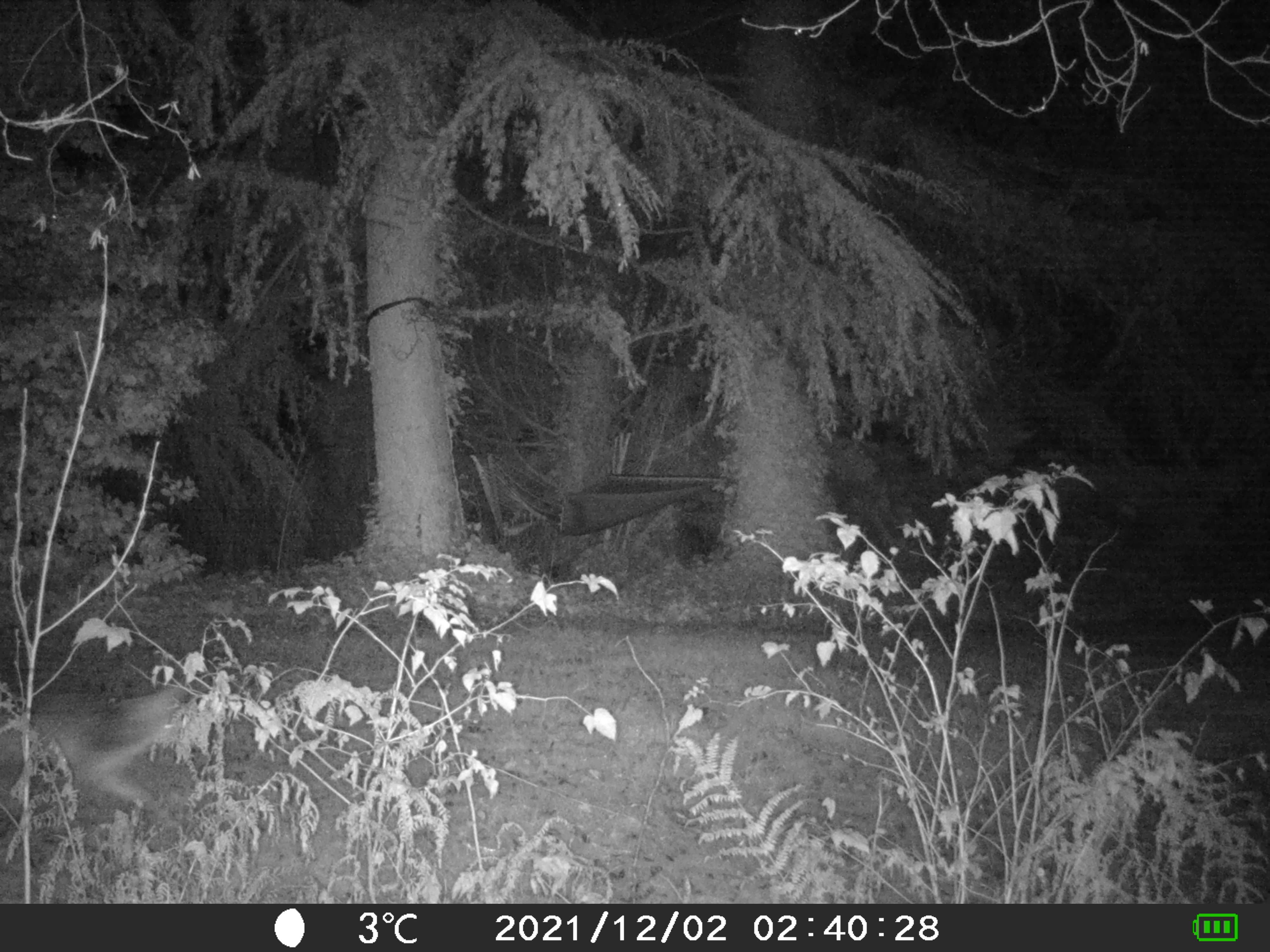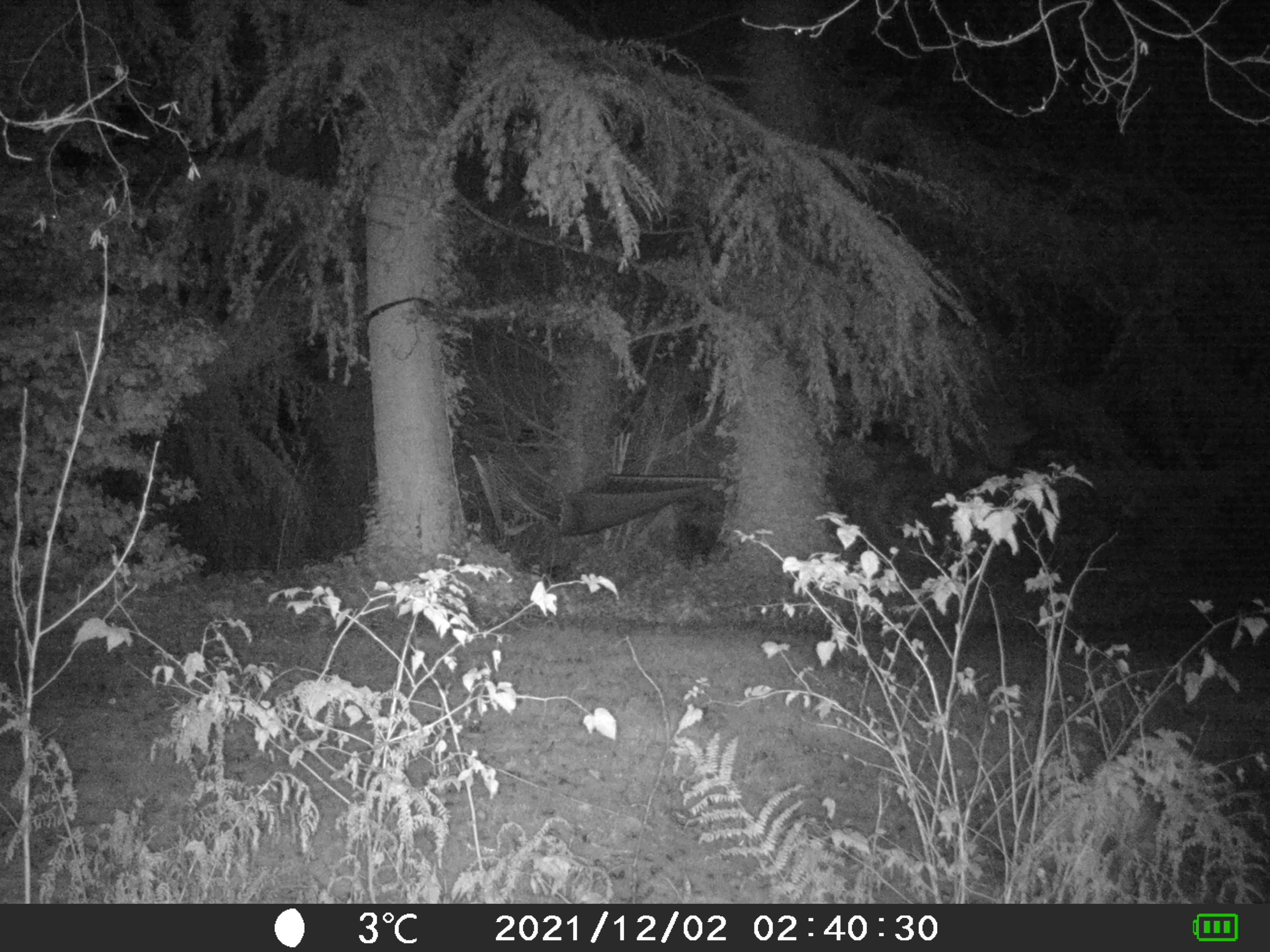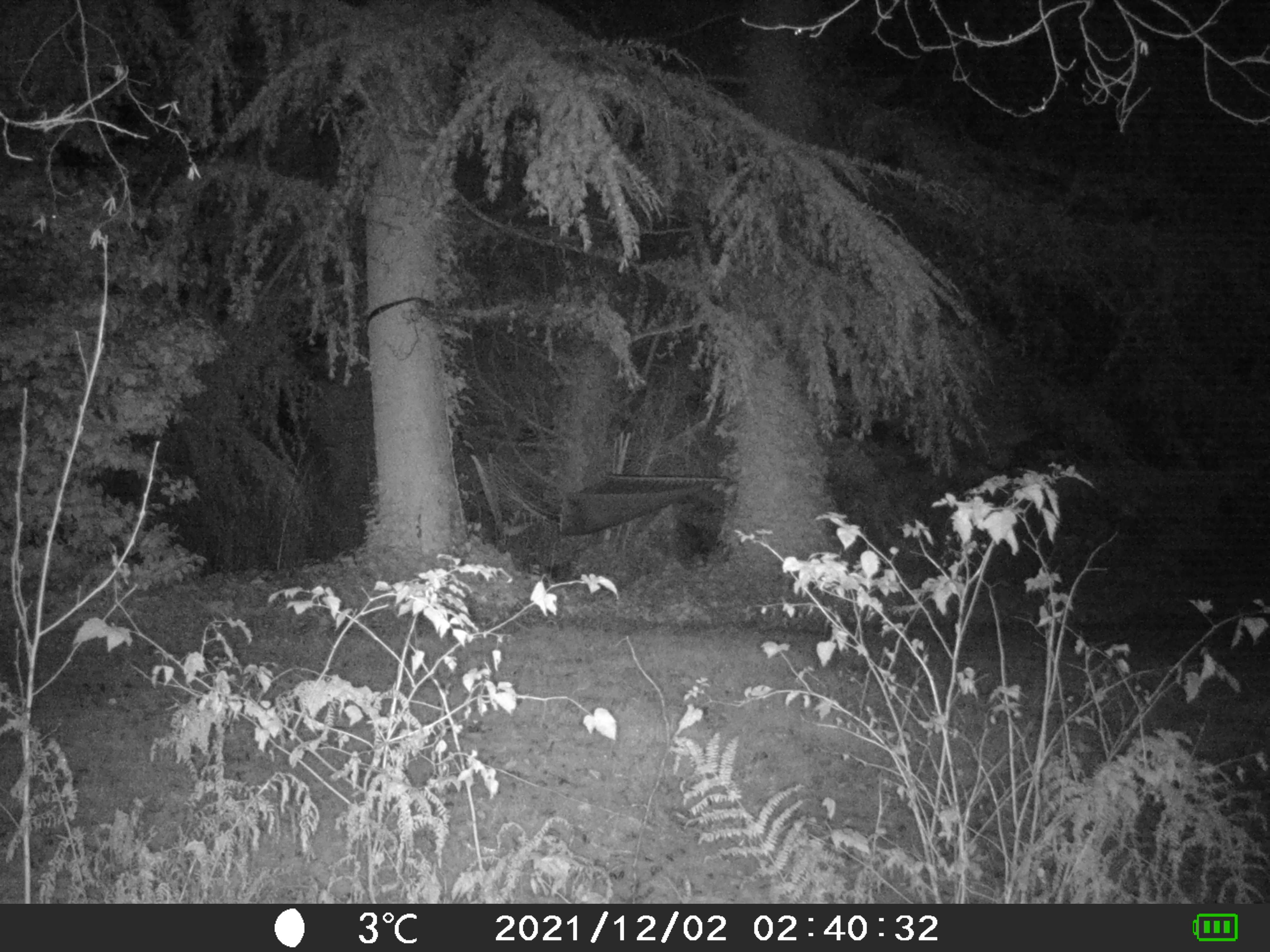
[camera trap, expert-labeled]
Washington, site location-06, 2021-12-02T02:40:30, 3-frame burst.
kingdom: Animalia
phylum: Chordata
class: Mammalia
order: Carnivora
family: Canidae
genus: Canis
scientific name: Canis latrans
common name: coyote